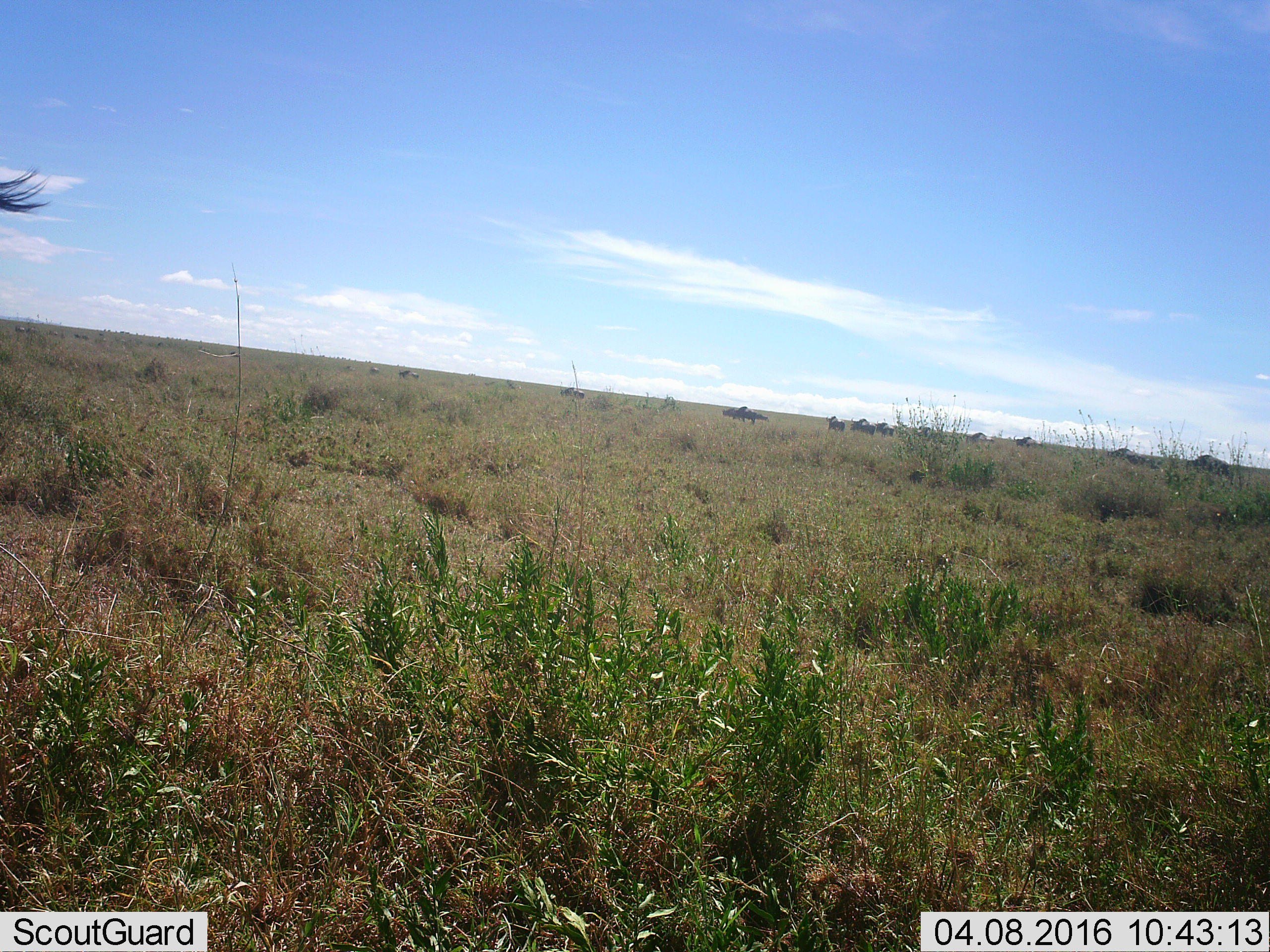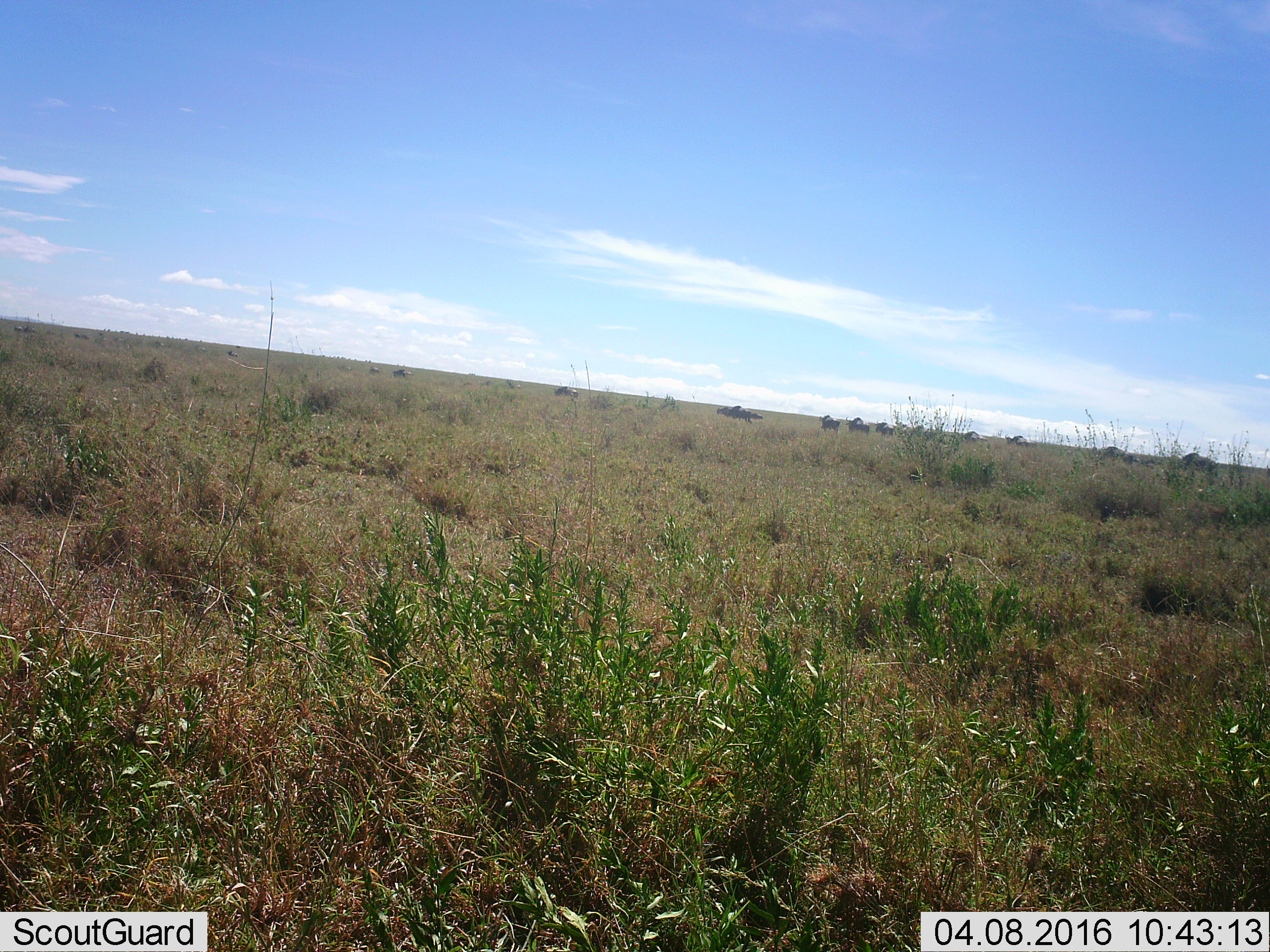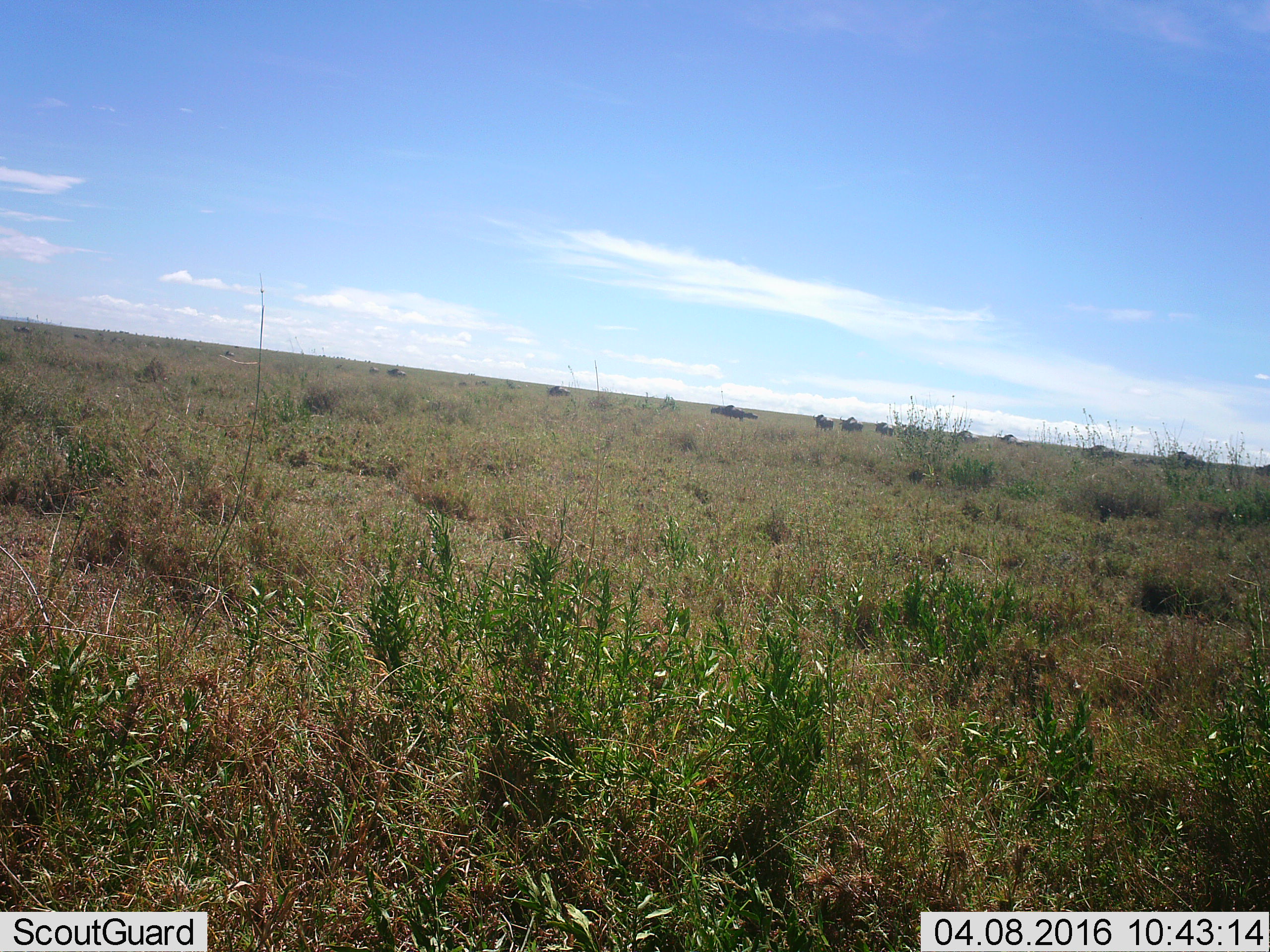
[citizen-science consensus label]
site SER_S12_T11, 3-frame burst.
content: unidentified animal